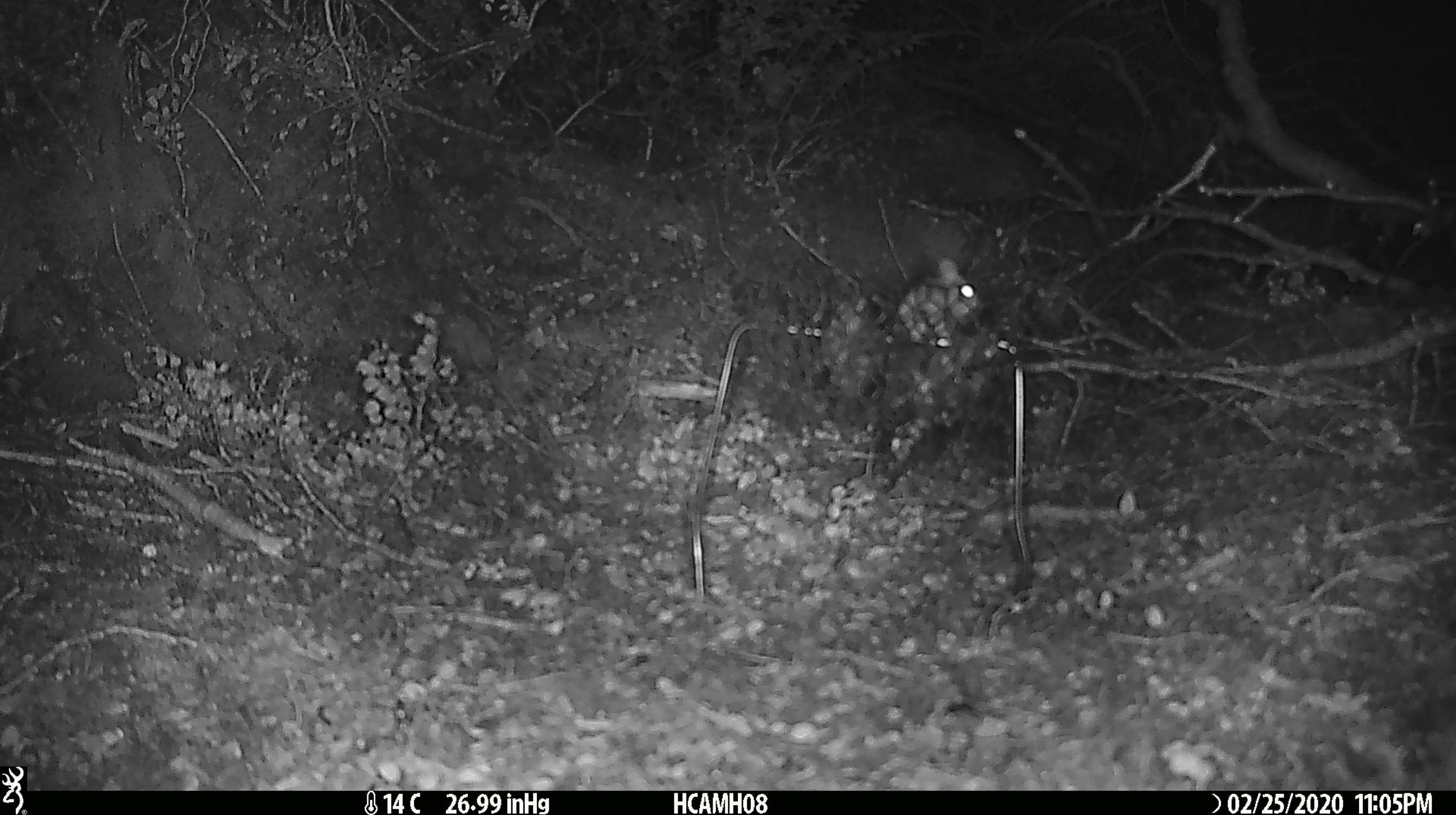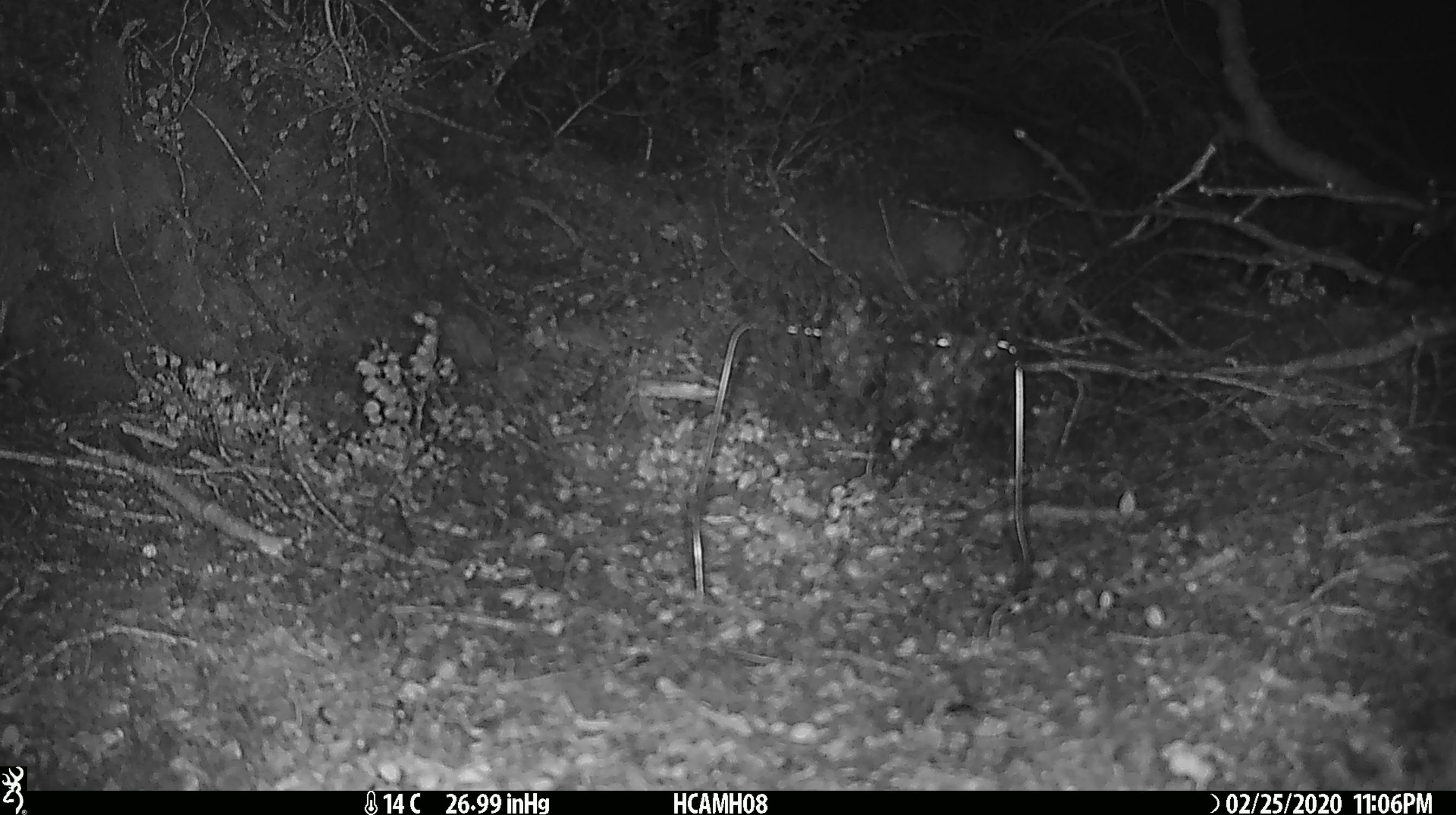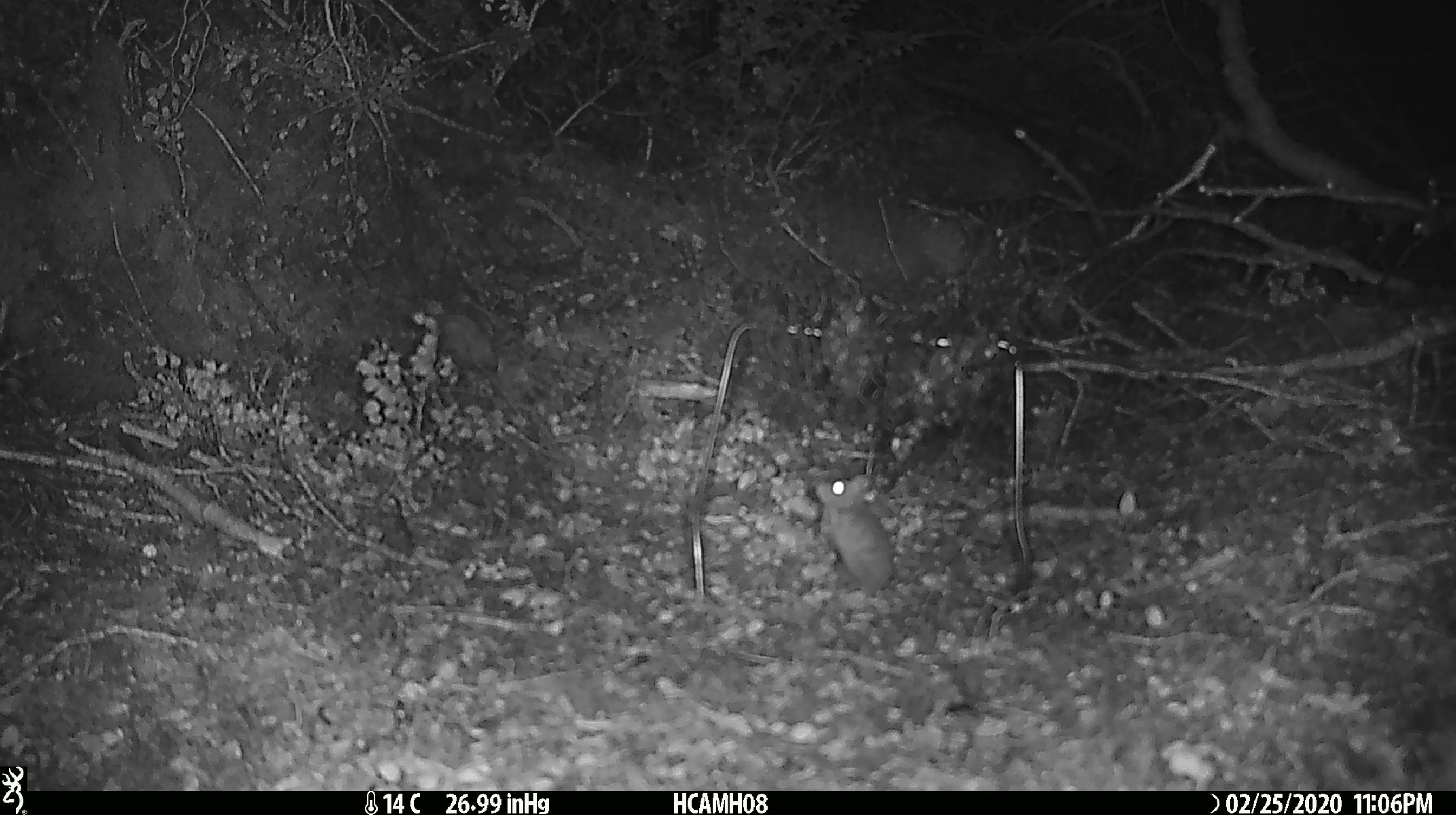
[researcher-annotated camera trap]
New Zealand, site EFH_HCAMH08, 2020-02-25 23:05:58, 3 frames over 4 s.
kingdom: Animalia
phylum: Chordata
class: Mammalia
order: Rodentia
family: Muridae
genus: Mus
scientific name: Mus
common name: mouse